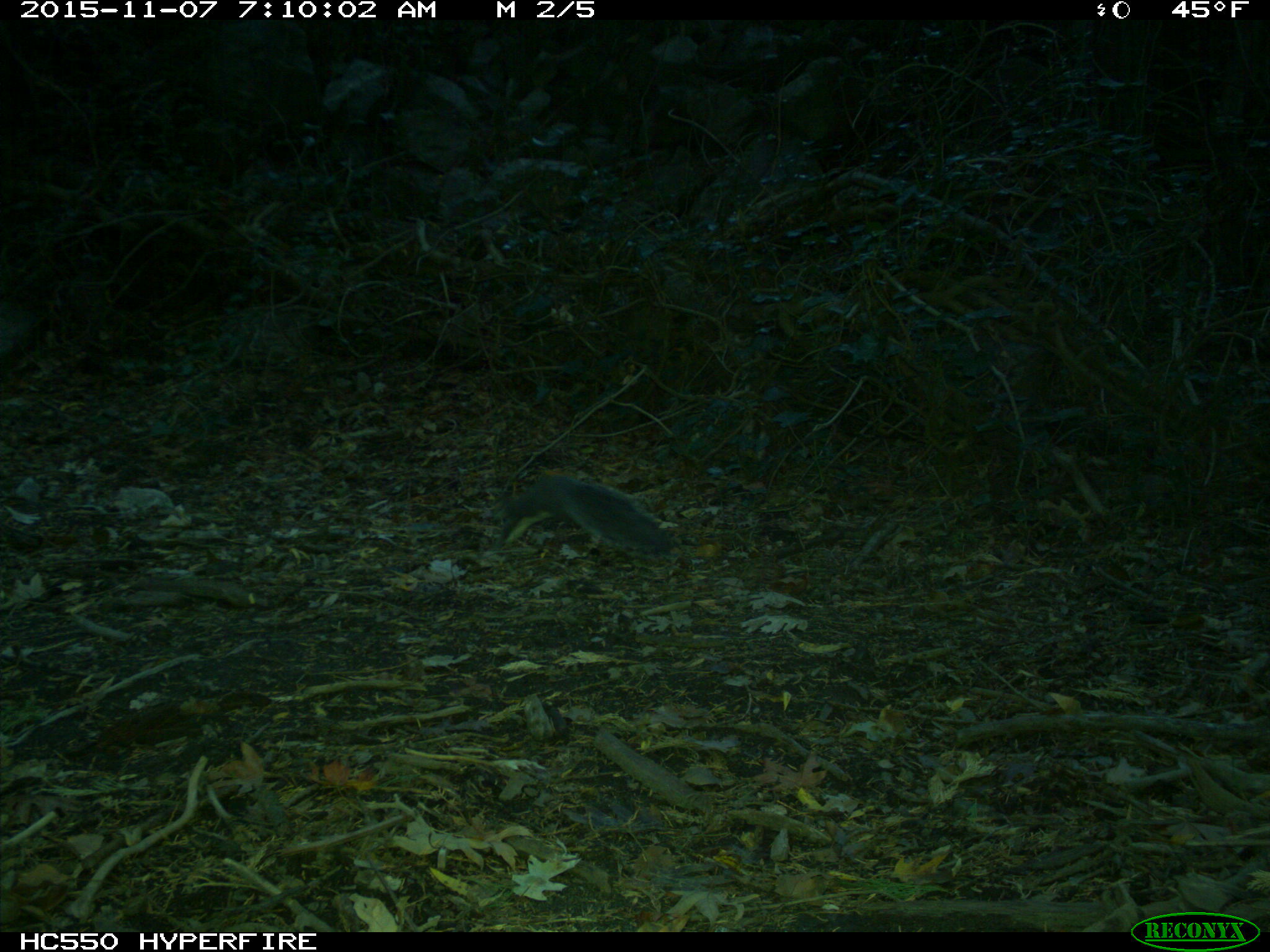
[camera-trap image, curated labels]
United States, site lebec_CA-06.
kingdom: Animalia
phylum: Chordata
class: Mammalia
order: Rodentia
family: Sciuridae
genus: Sciurus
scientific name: Sciurus carolinensis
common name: eastern gray squirrel